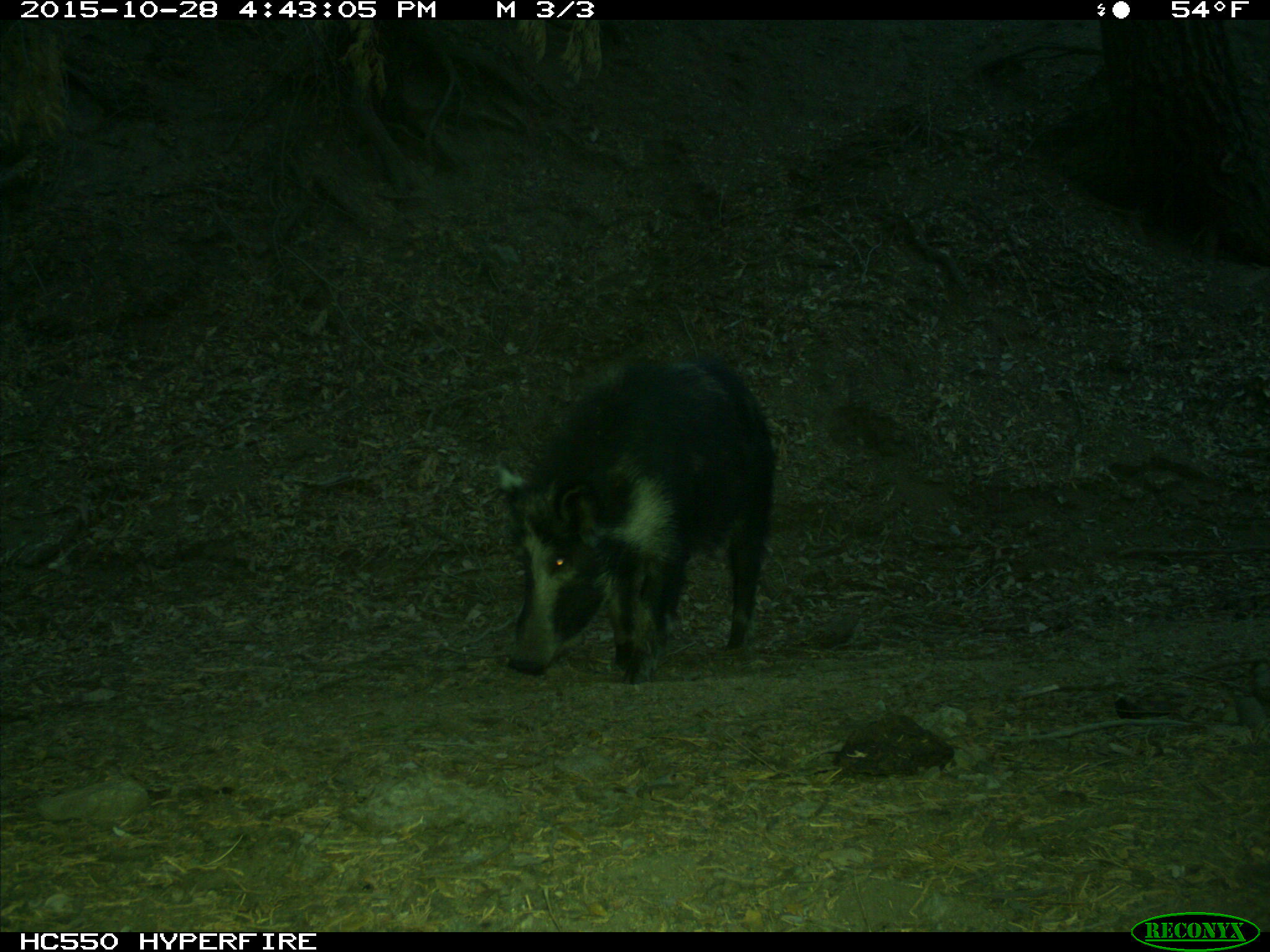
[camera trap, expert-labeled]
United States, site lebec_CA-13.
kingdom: Animalia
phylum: Chordata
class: Mammalia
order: Artiodactyla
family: Suidae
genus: Sus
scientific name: Sus scrofa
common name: wild boar